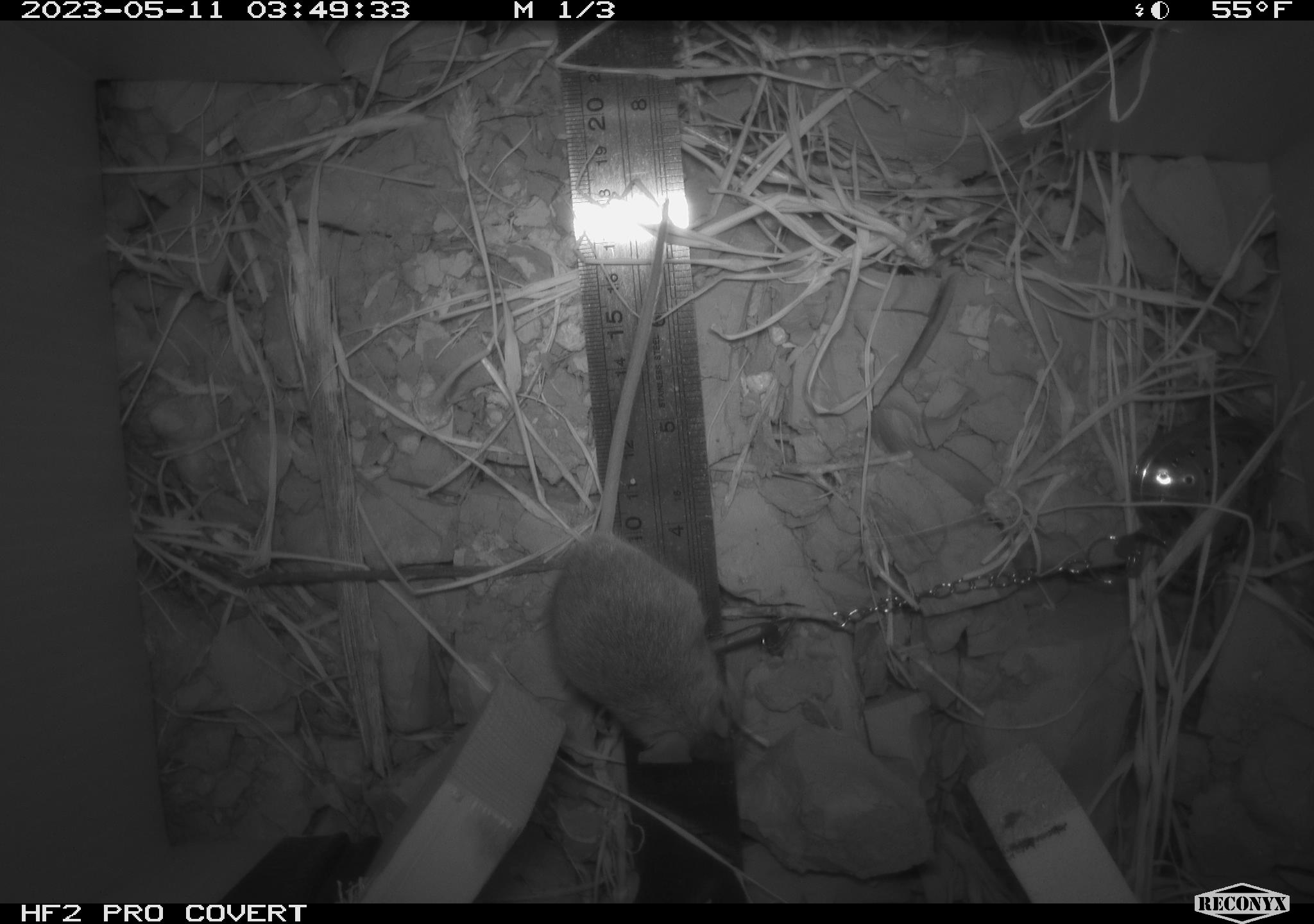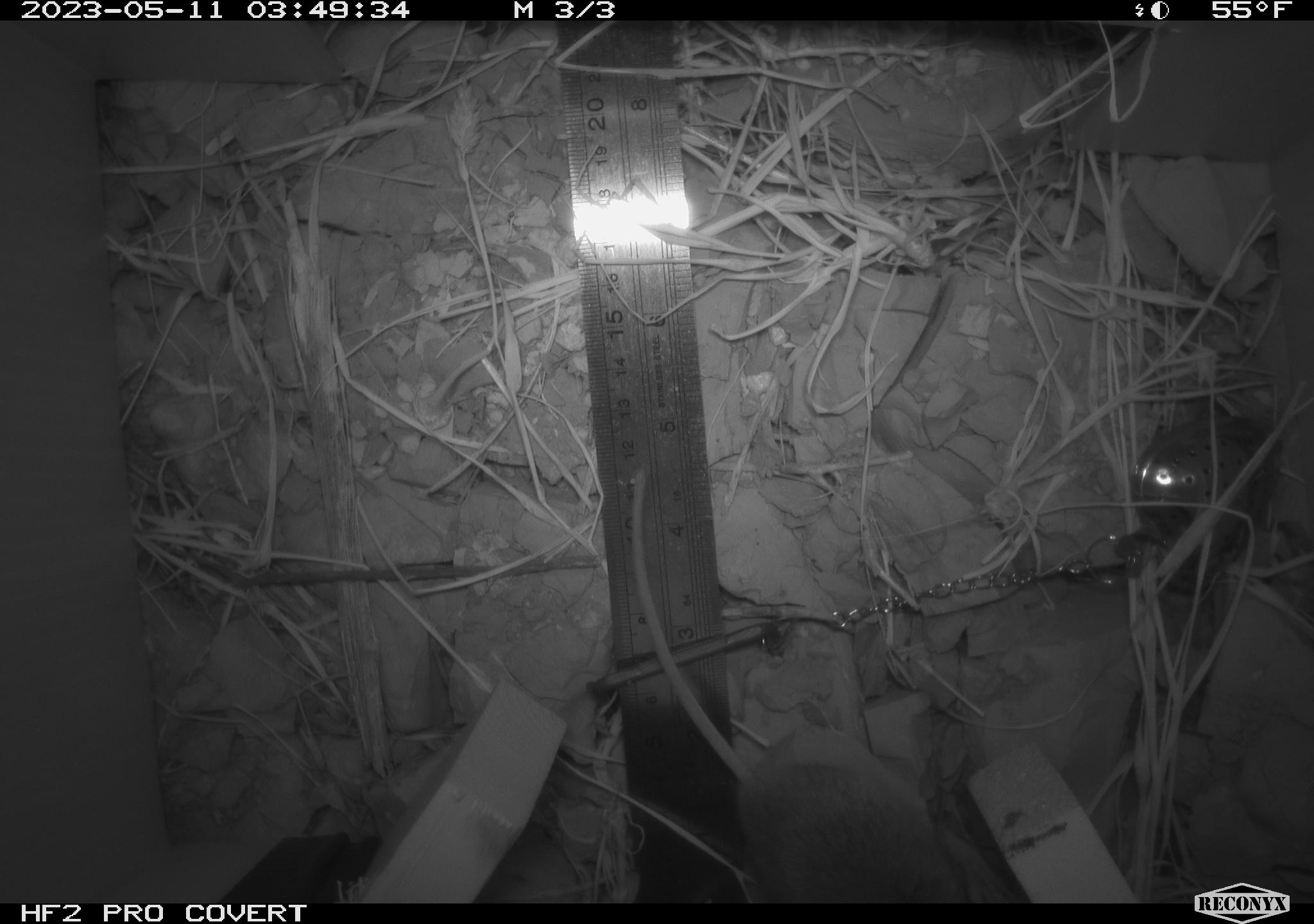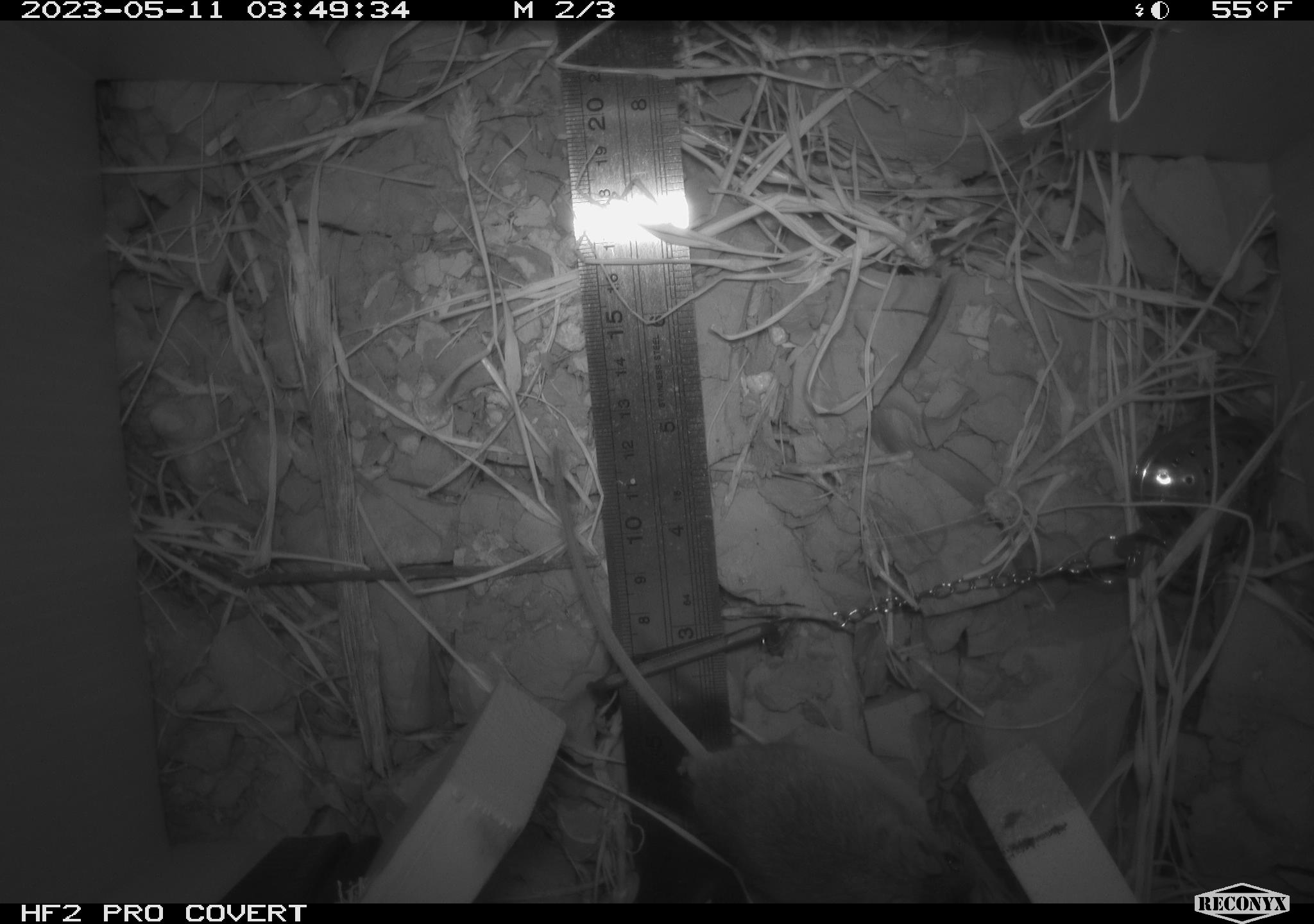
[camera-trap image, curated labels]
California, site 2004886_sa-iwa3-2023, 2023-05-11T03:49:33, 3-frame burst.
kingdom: Animalia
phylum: Chordata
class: Mammalia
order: Rodentia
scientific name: Rodentia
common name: mouse species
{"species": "mouse species (Rodentia)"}